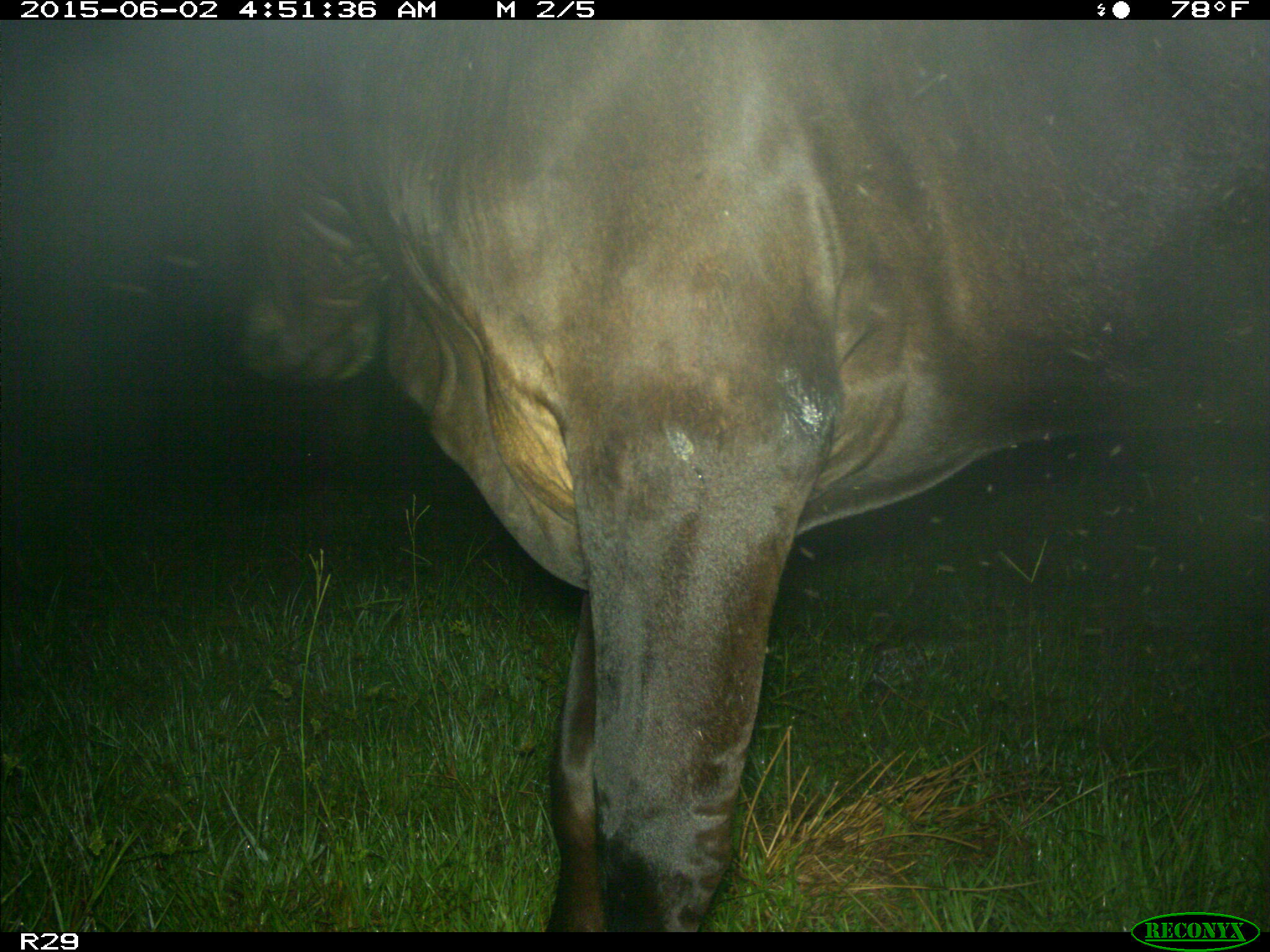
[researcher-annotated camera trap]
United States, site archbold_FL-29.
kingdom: Animalia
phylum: Chordata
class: Mammalia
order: Artiodactyla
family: Bovidae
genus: Bos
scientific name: Bos taurus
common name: domestic cow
Bos taurus (domestic cow).